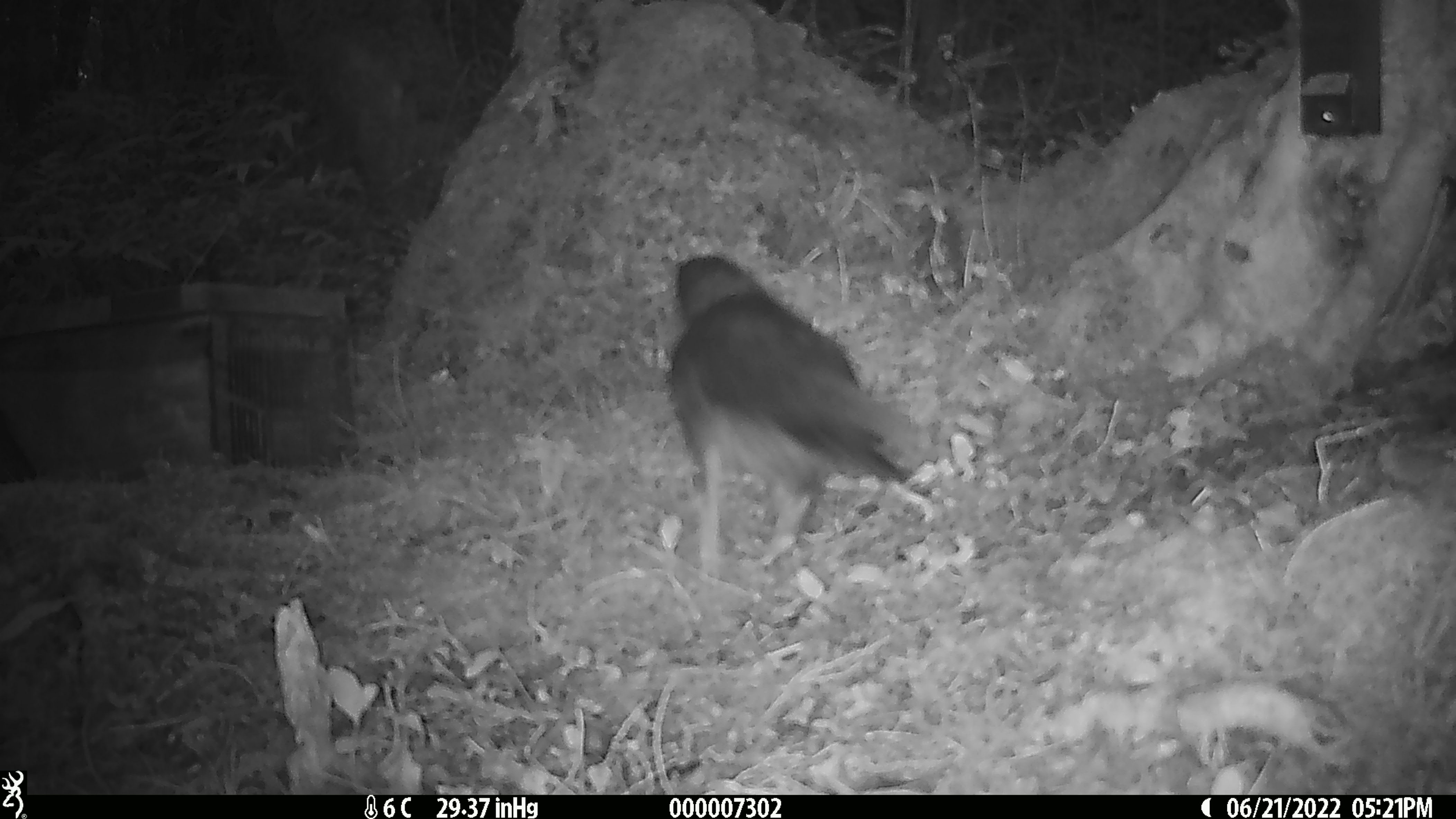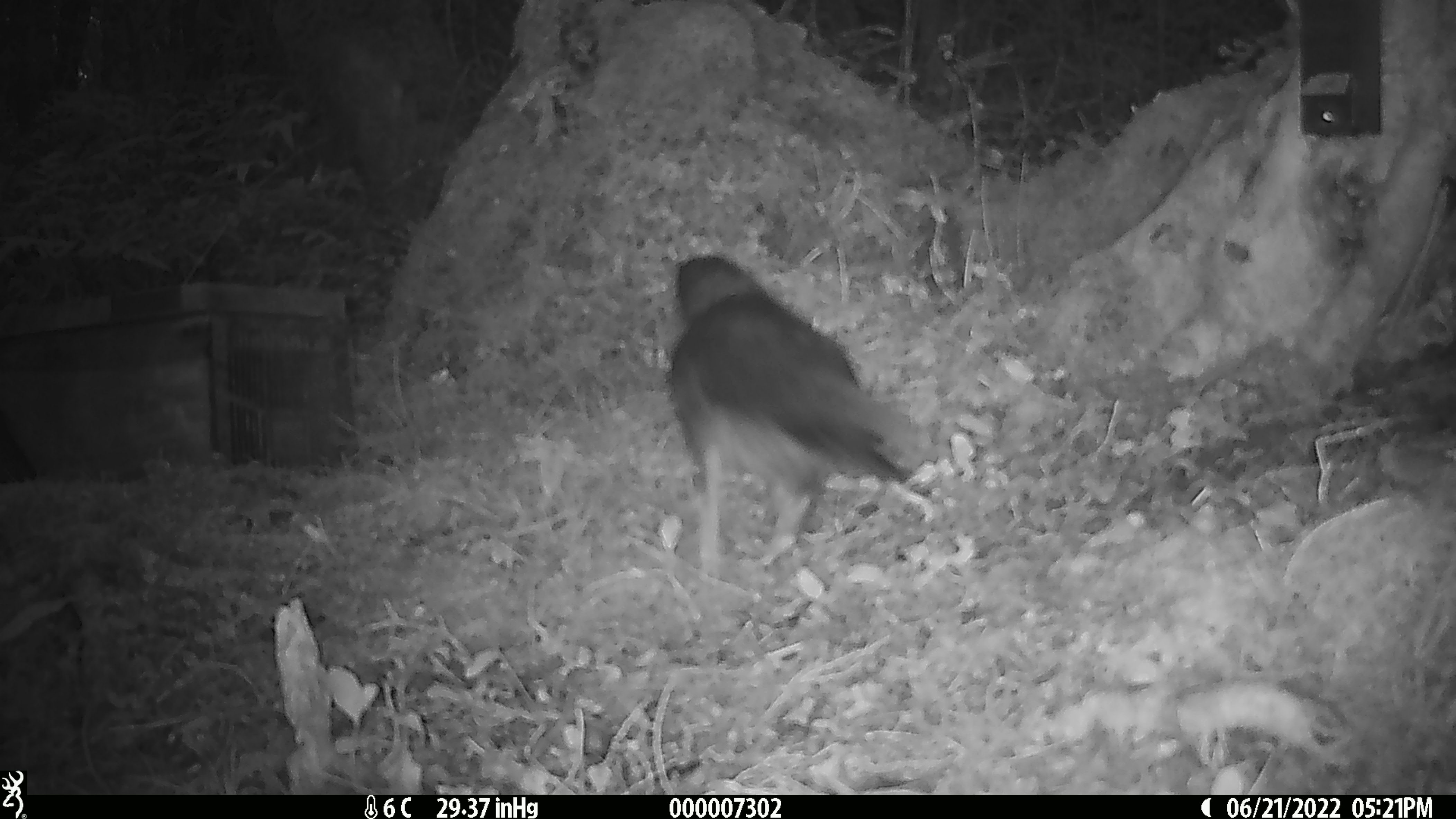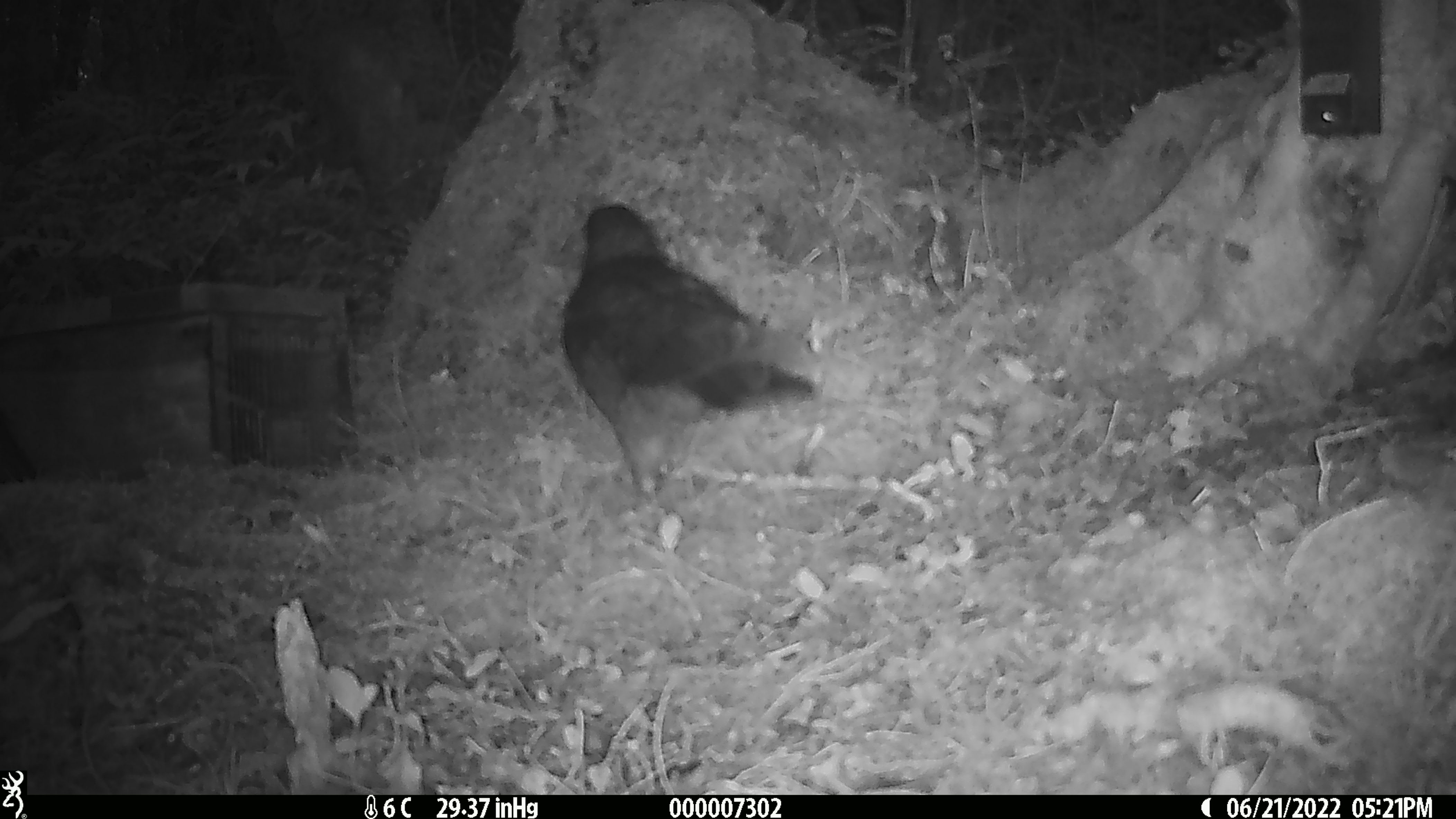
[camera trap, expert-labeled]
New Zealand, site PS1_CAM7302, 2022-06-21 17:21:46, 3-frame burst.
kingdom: Animalia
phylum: Chordata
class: Aves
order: Psittaciformes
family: Strigopidae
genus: Nestor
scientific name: Nestor notabilis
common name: kea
Kea (Nestor notabilis).